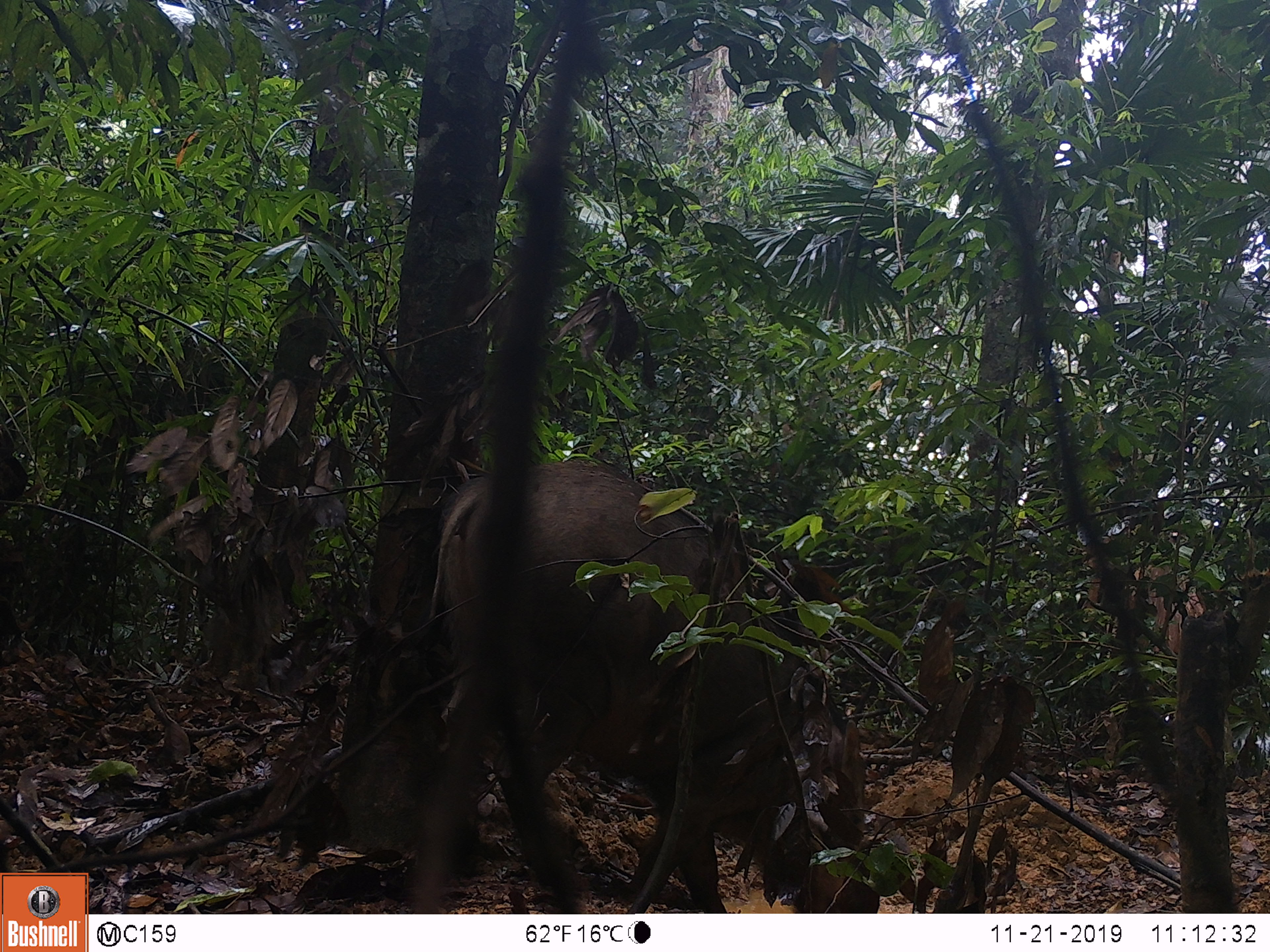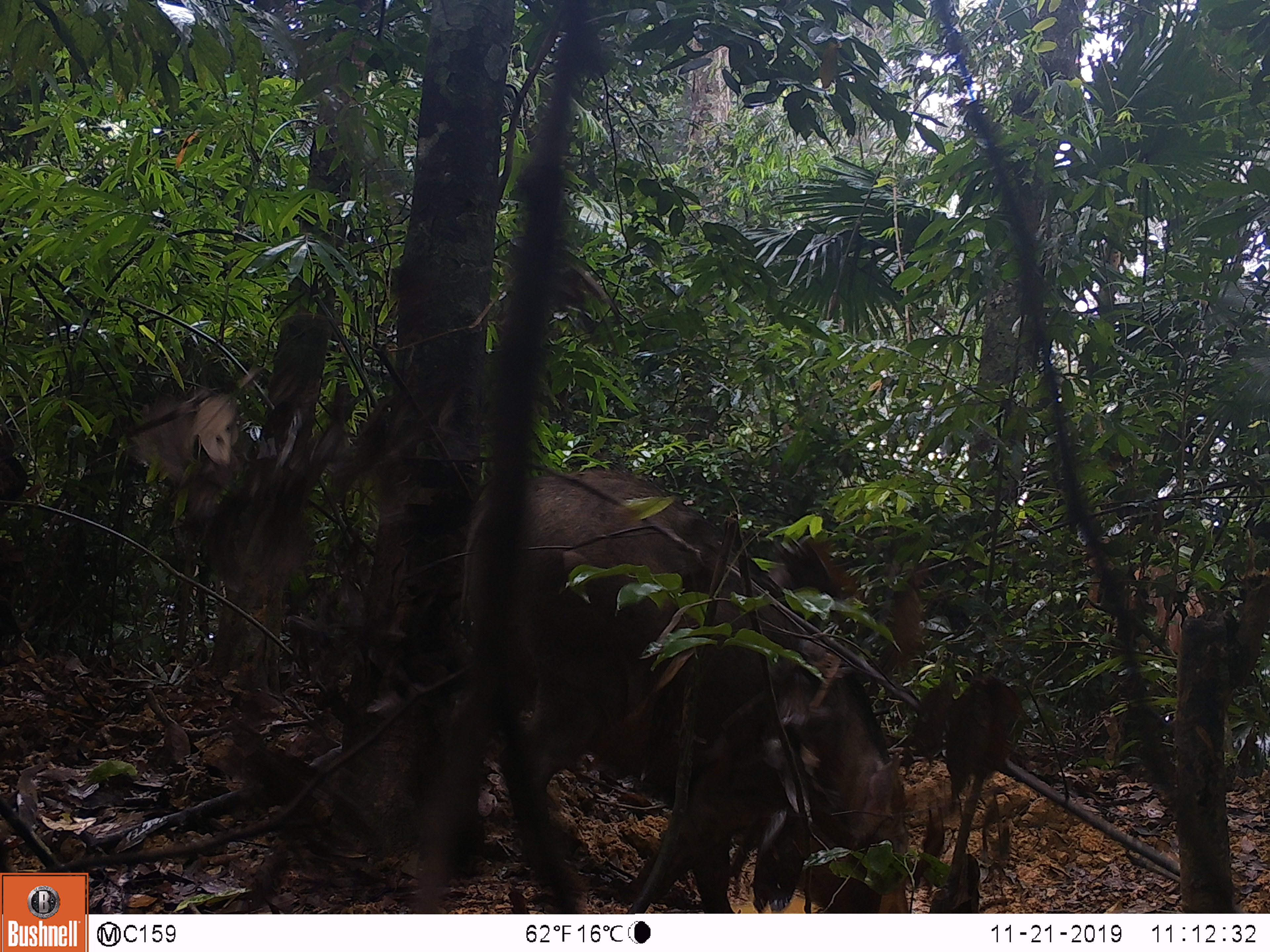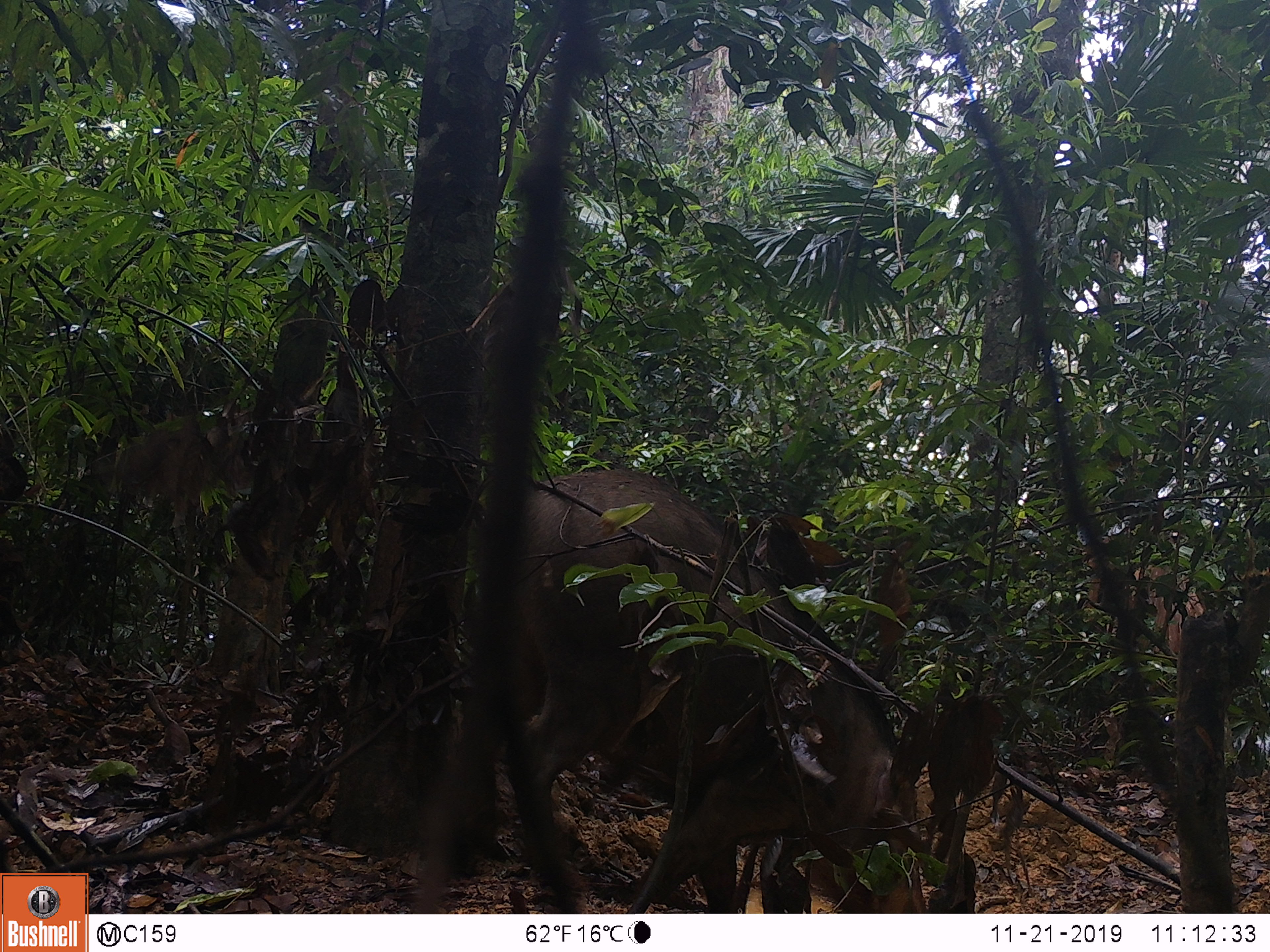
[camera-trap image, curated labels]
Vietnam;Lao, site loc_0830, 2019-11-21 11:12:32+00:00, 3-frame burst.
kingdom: Animalia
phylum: Chordata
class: Mammalia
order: Artiodactyla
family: Suidae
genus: Sus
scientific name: Sus scrofa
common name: eurasian wild pig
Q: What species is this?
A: Eurasian wild pig (Sus scrofa).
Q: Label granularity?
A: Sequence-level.